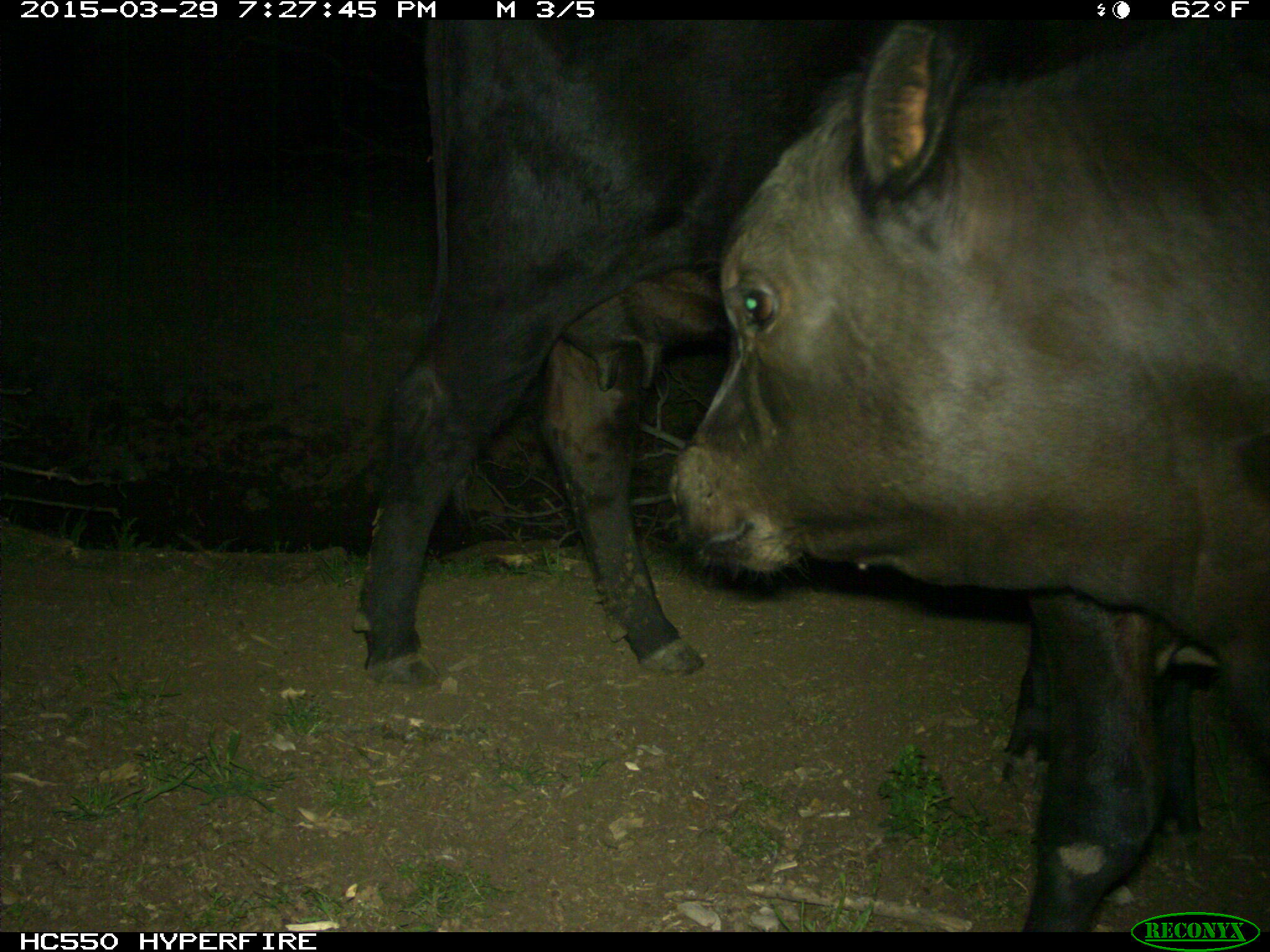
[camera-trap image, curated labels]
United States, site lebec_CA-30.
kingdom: Animalia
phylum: Chordata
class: Mammalia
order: Artiodactyla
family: Bovidae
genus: Bos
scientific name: Bos taurus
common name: domestic cow